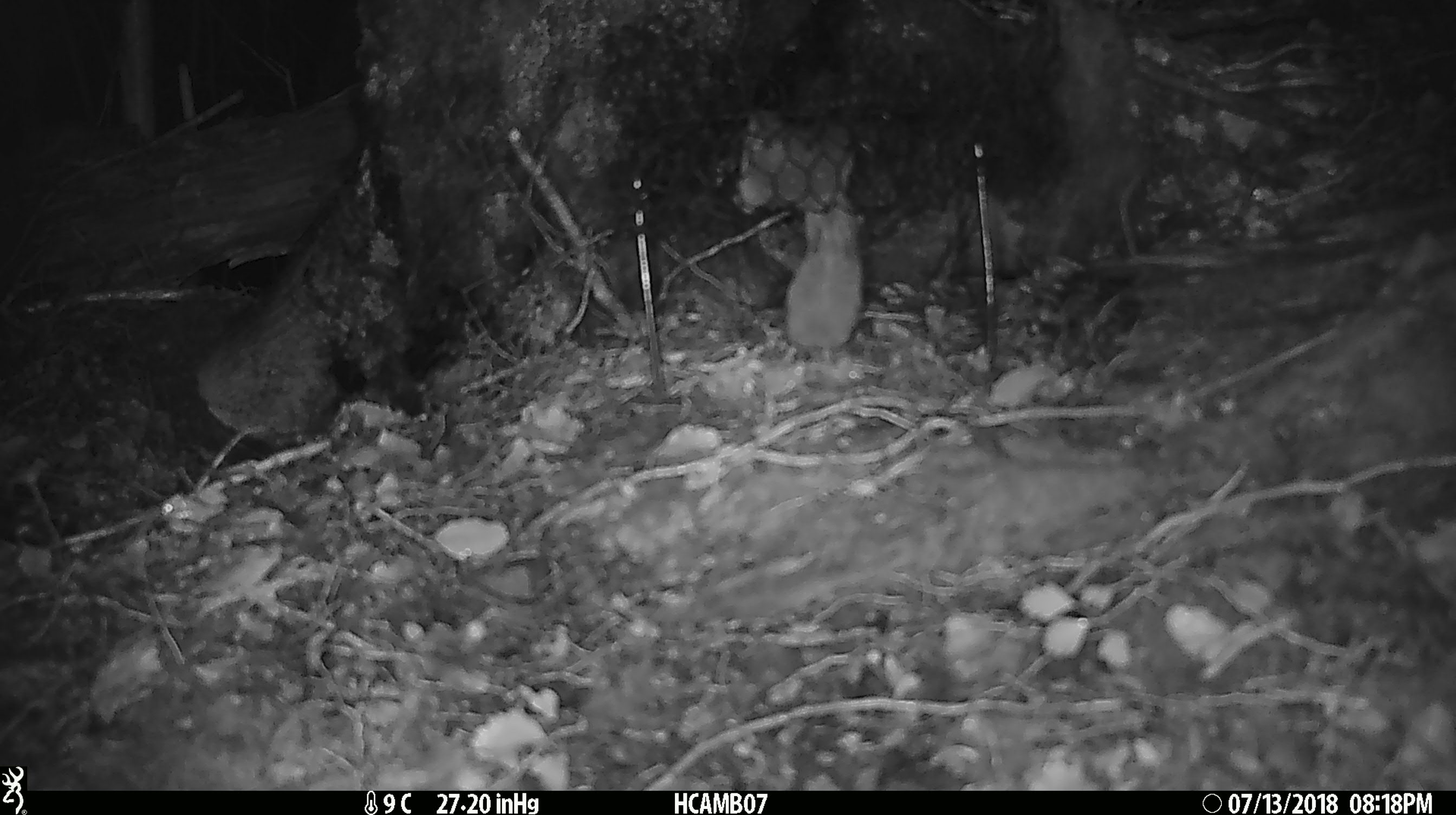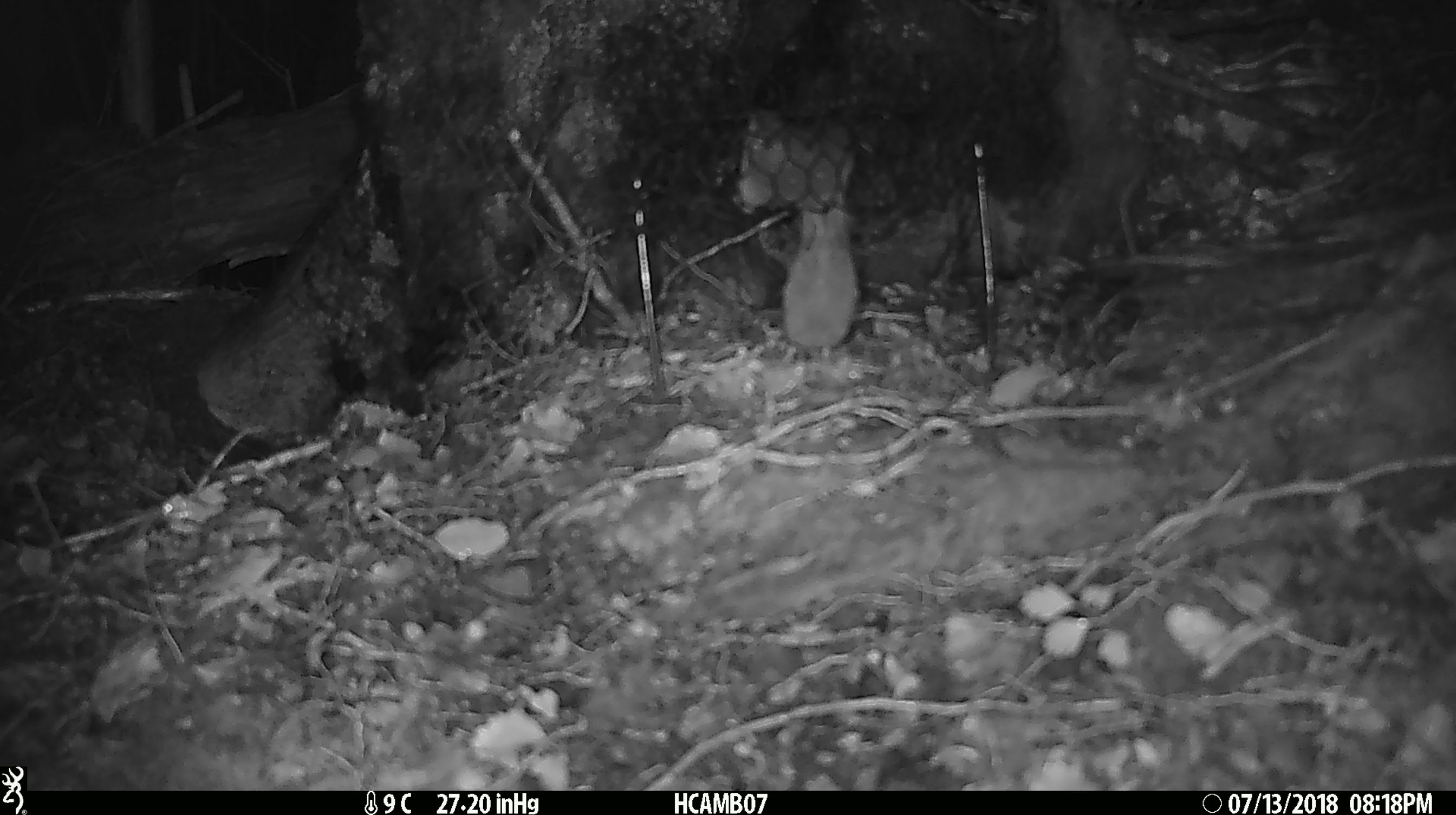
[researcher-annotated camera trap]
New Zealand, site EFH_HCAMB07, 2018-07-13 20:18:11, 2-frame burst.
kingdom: Animalia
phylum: Chordata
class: Mammalia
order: Rodentia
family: Muridae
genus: Mus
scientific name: Mus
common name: mouse